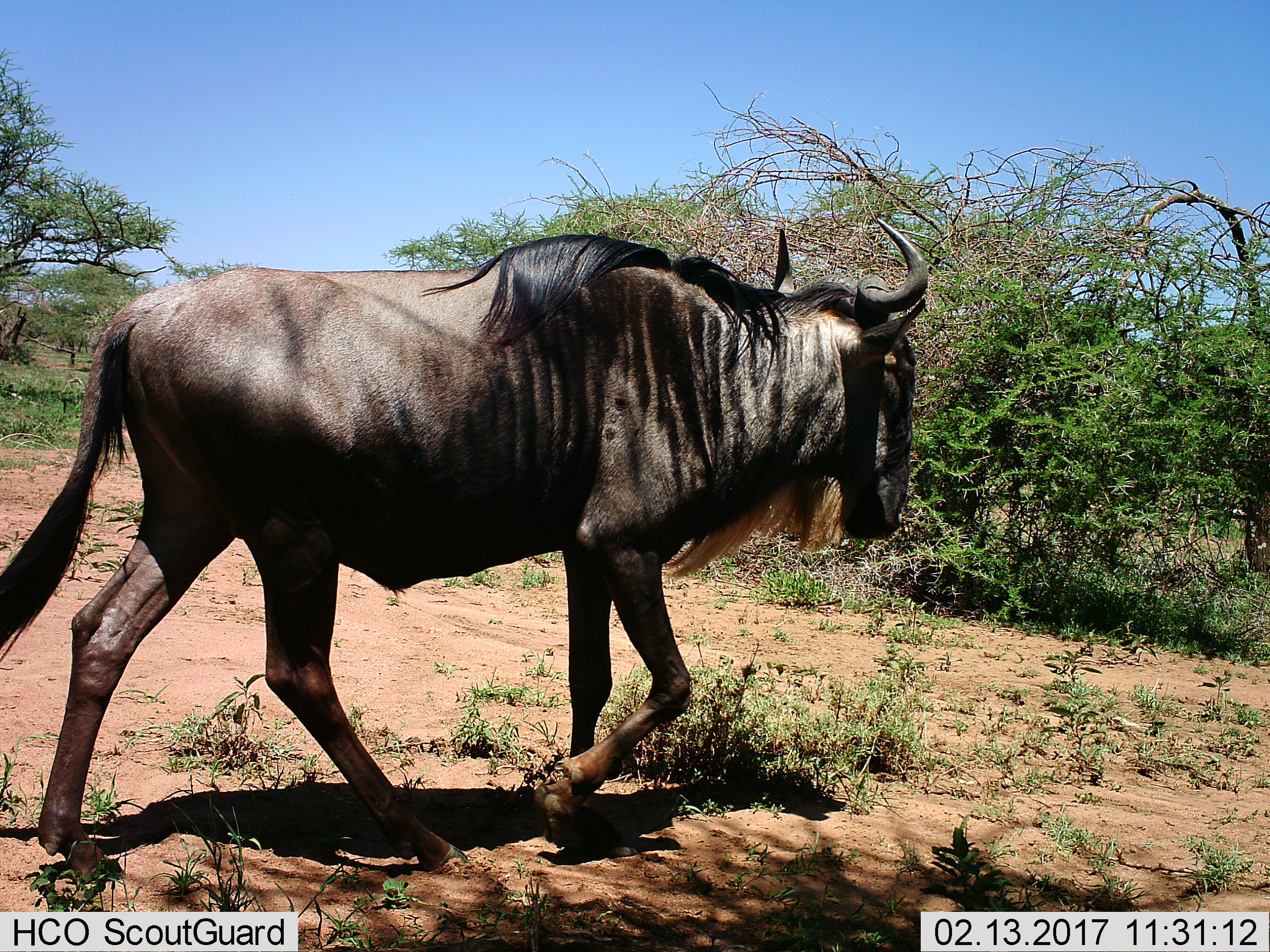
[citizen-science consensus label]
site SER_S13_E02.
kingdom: Animalia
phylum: Chordata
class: Mammalia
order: Artiodactyla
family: Bovidae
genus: Connochaetes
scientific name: Connochaetes taurinus taurinus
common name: blue wildebeest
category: wildebeestblue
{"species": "wildebeestblue (blue wildebeest) (Connochaetes taurinus taurinus)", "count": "1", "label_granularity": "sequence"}